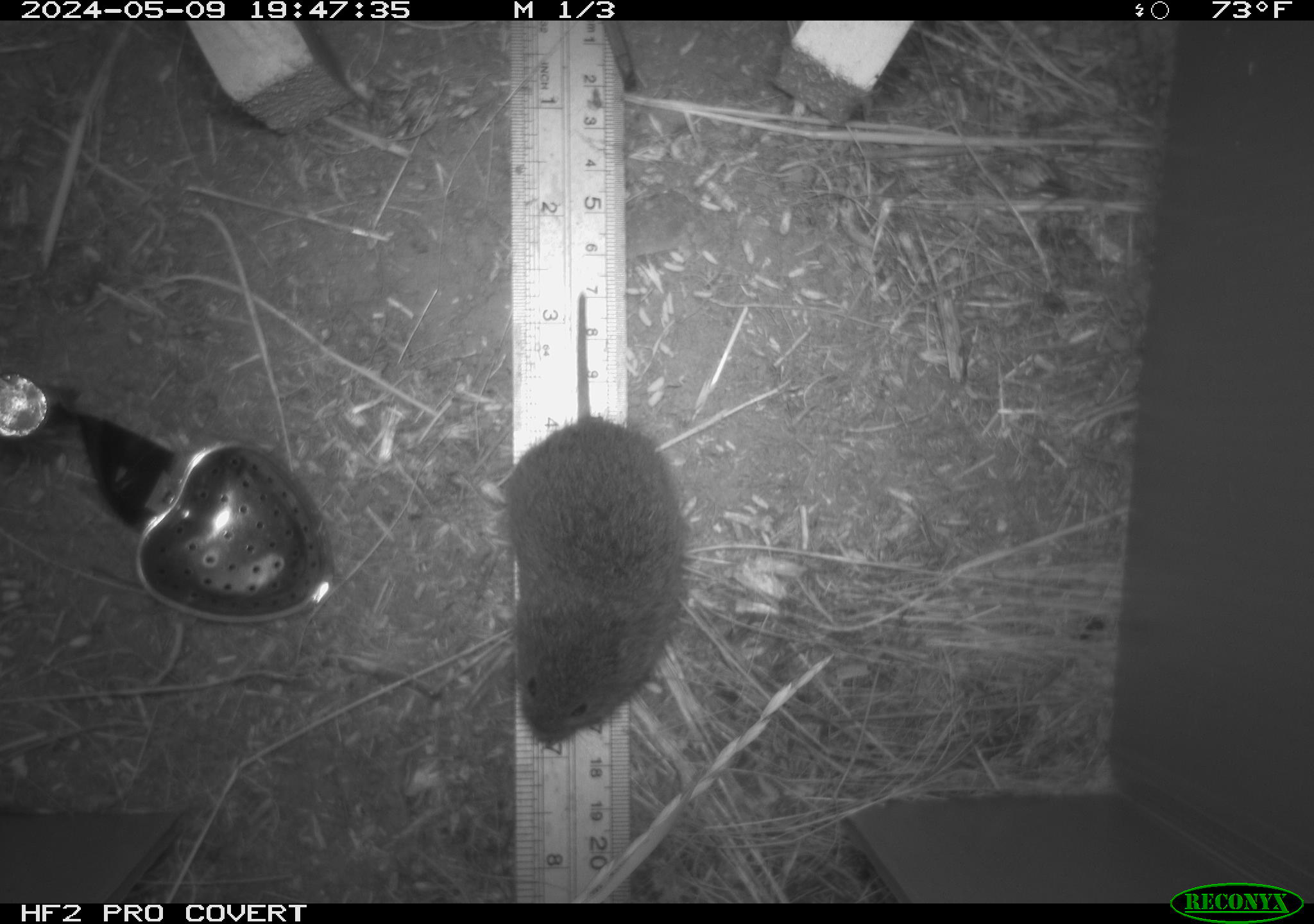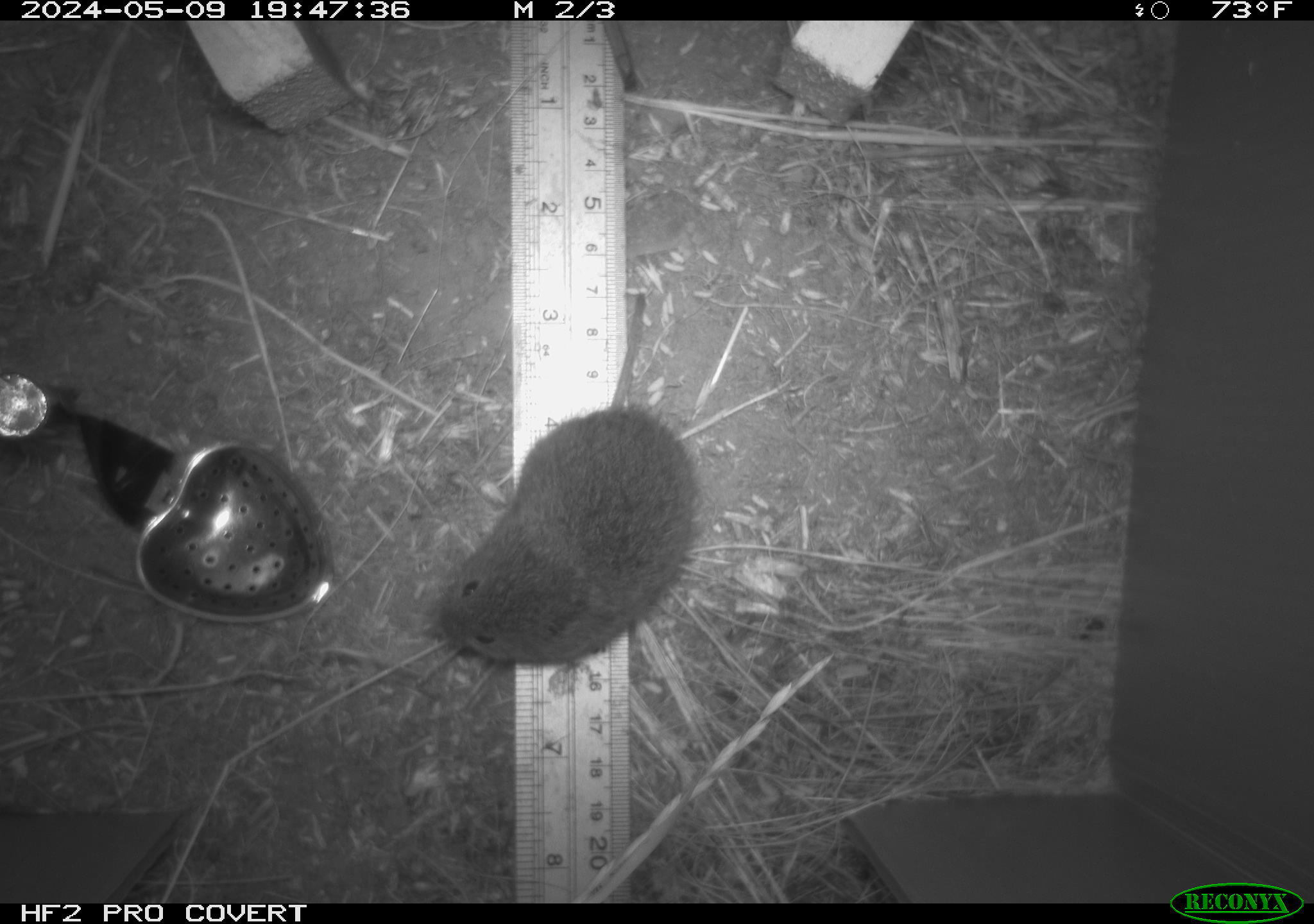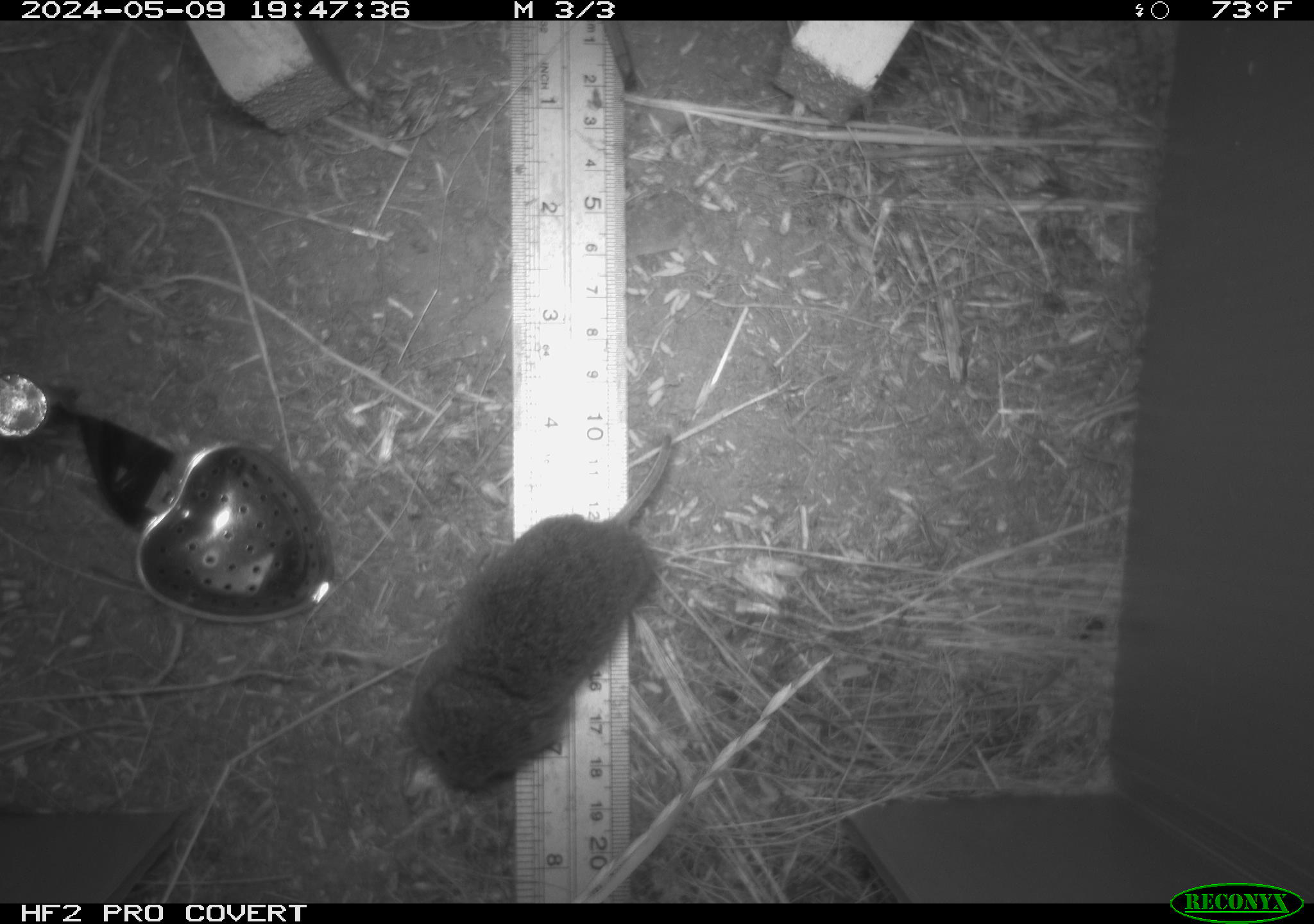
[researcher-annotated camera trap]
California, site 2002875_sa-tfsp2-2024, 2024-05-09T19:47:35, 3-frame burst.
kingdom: Animalia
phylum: Chordata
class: Mammalia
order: Rodentia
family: Cricetidae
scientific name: Arvicolinae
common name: voles, lemmings, and muskrats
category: arvicolinae subfamily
Arvicolinae subfamily (voles, lemmings, and muskrats) (Arvicolinae).